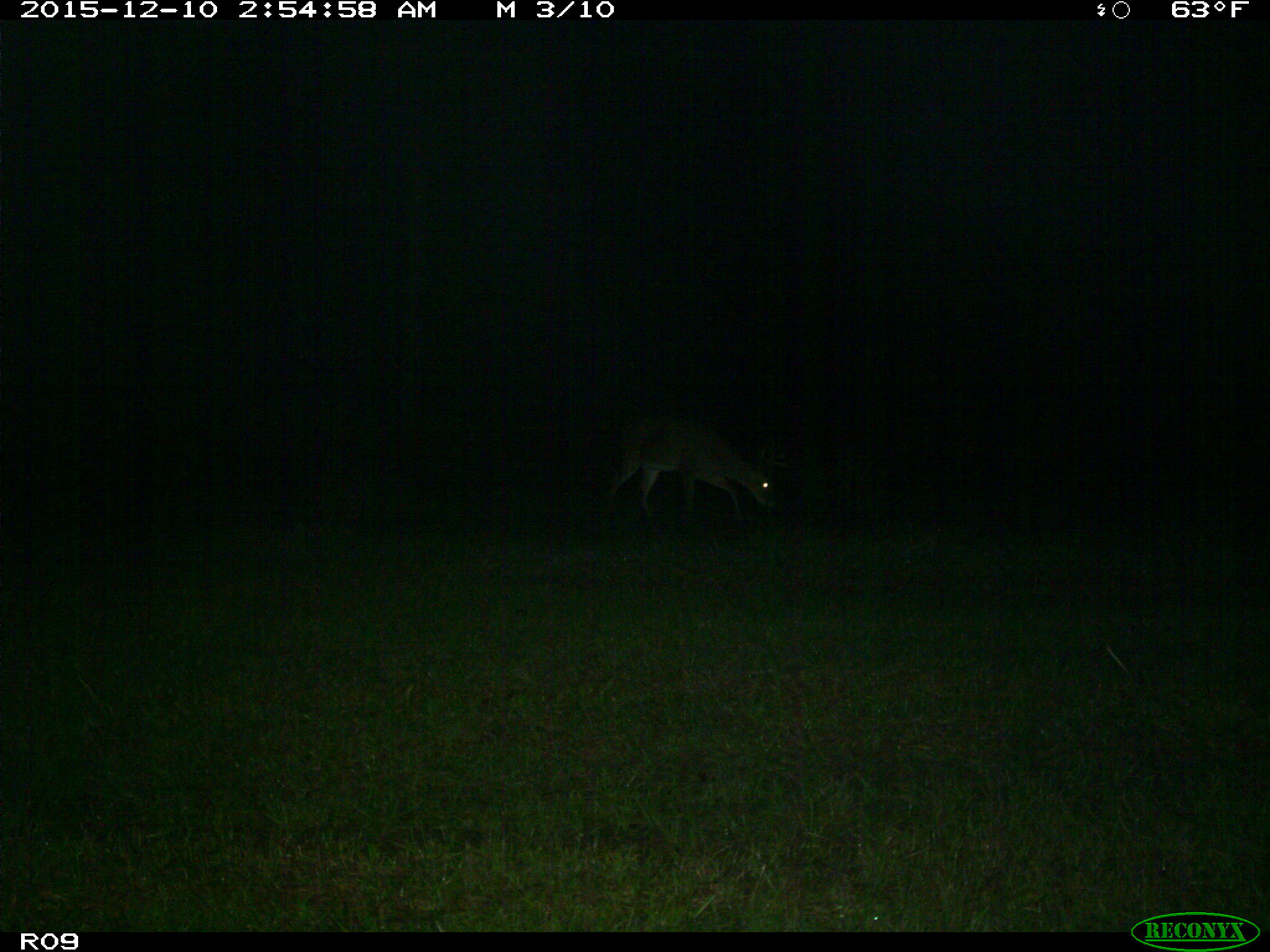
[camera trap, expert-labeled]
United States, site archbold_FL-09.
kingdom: Animalia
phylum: Chordata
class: Mammalia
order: Artiodactyla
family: Cervidae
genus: Odocoileus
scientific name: Odocoileus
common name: deer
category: unidentified deer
Unidentified deer (deer) (Odocoileus).